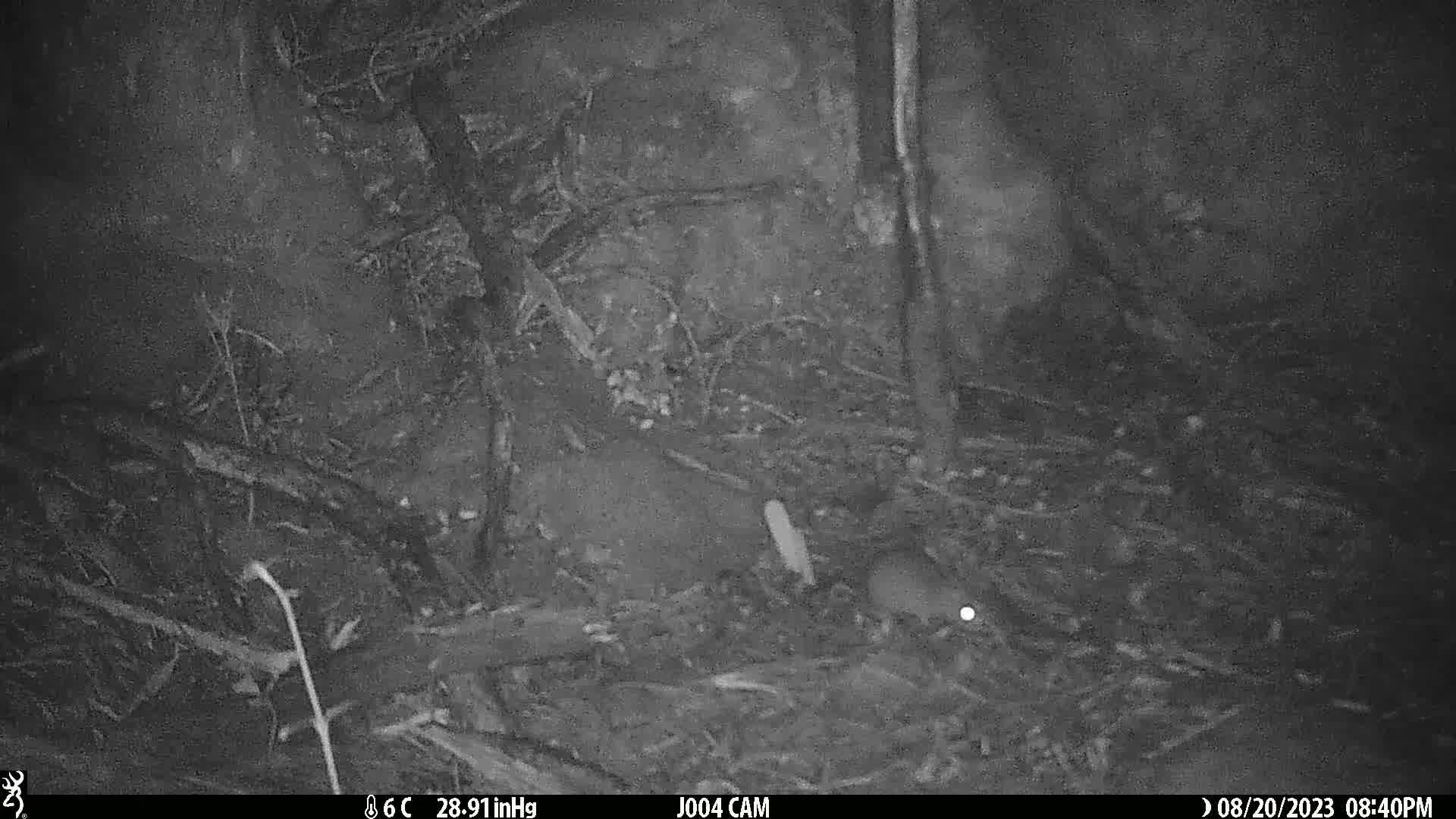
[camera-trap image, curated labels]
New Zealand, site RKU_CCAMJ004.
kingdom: Animalia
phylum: Chordata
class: Mammalia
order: Rodentia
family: Muridae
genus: Rattus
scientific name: Rattus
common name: rat